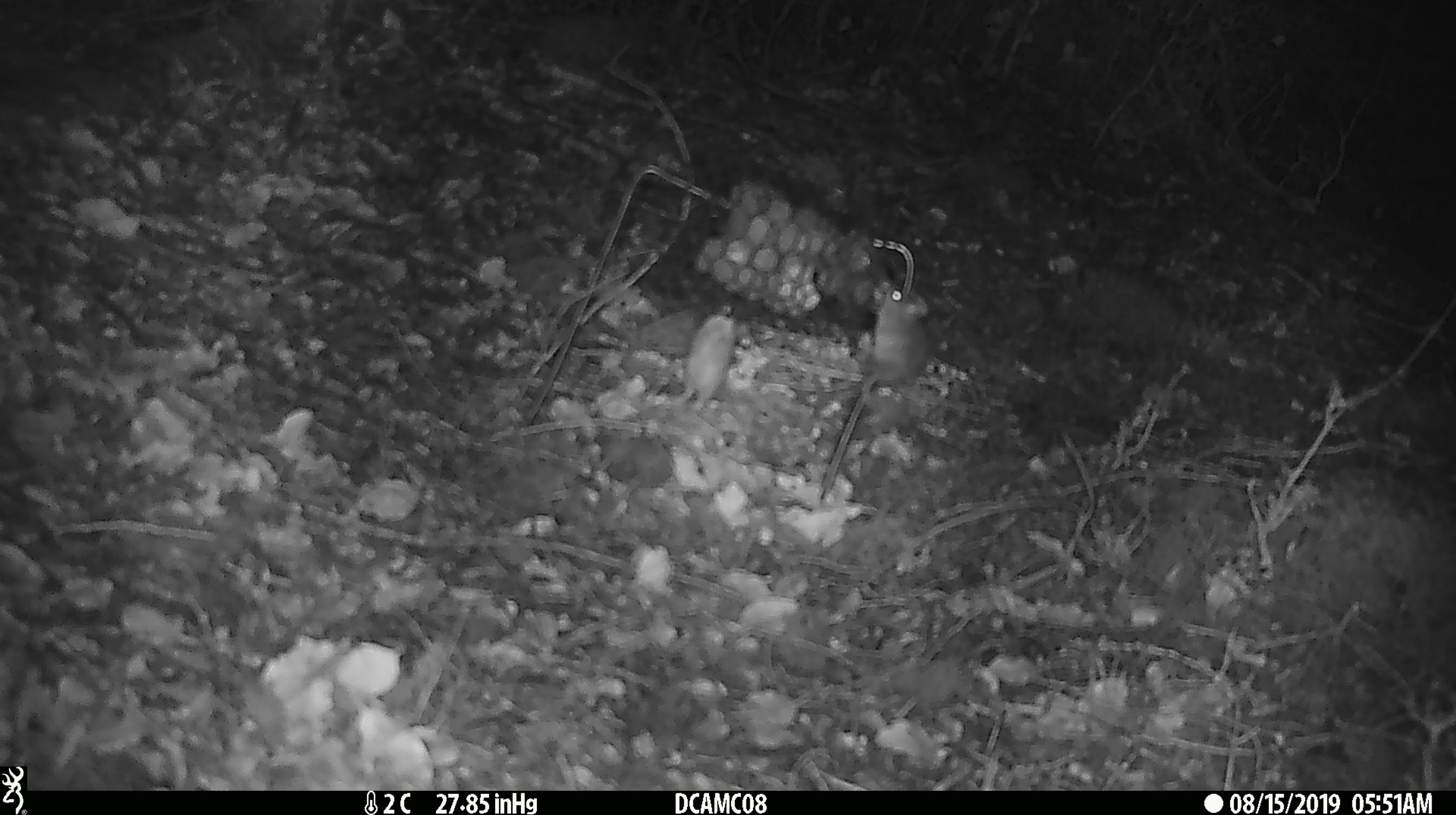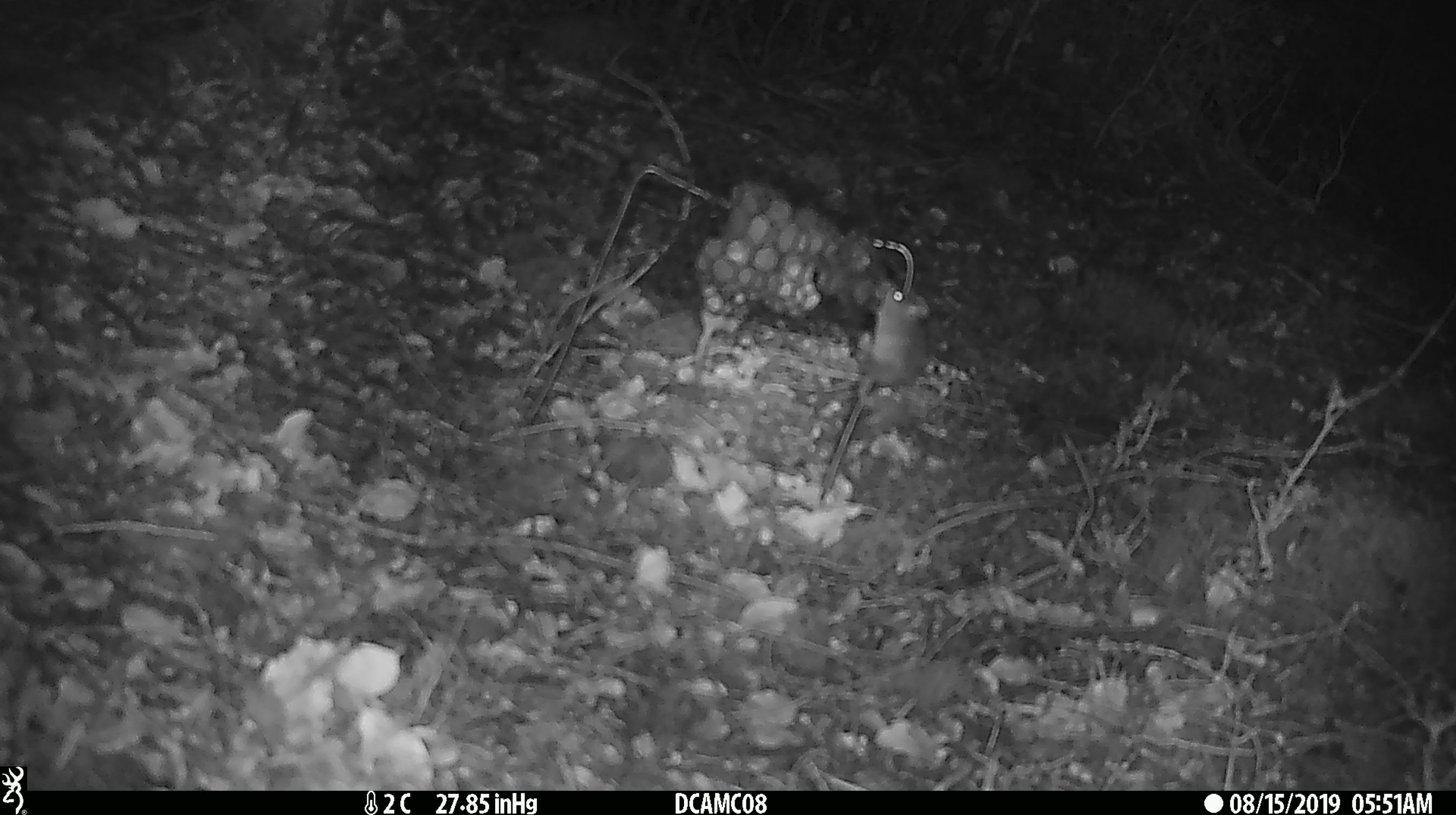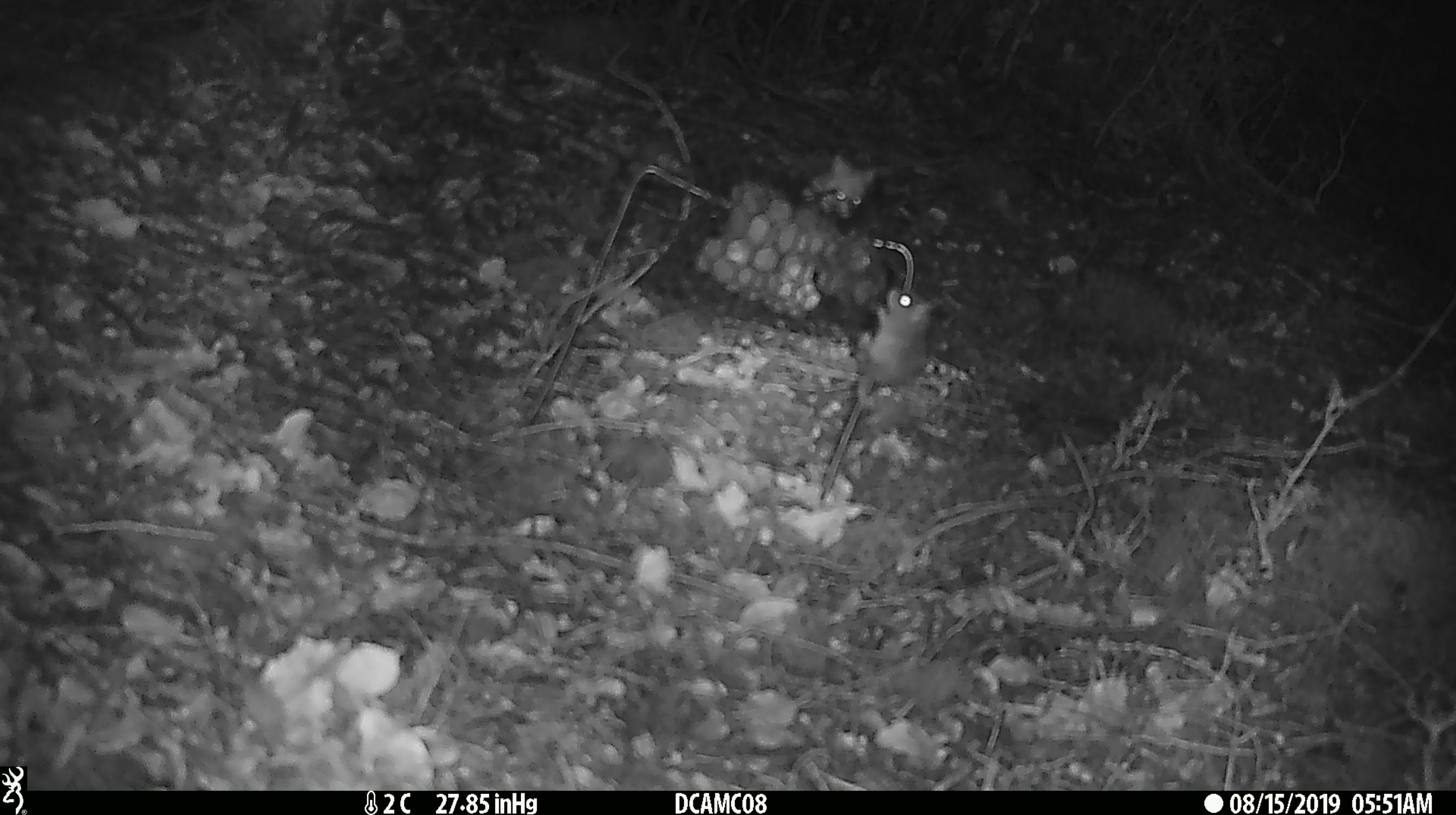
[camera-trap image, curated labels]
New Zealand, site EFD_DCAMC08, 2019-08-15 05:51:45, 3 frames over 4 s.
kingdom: Animalia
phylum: Chordata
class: Mammalia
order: Rodentia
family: Muridae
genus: Mus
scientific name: Mus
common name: mouse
Mouse (Mus).